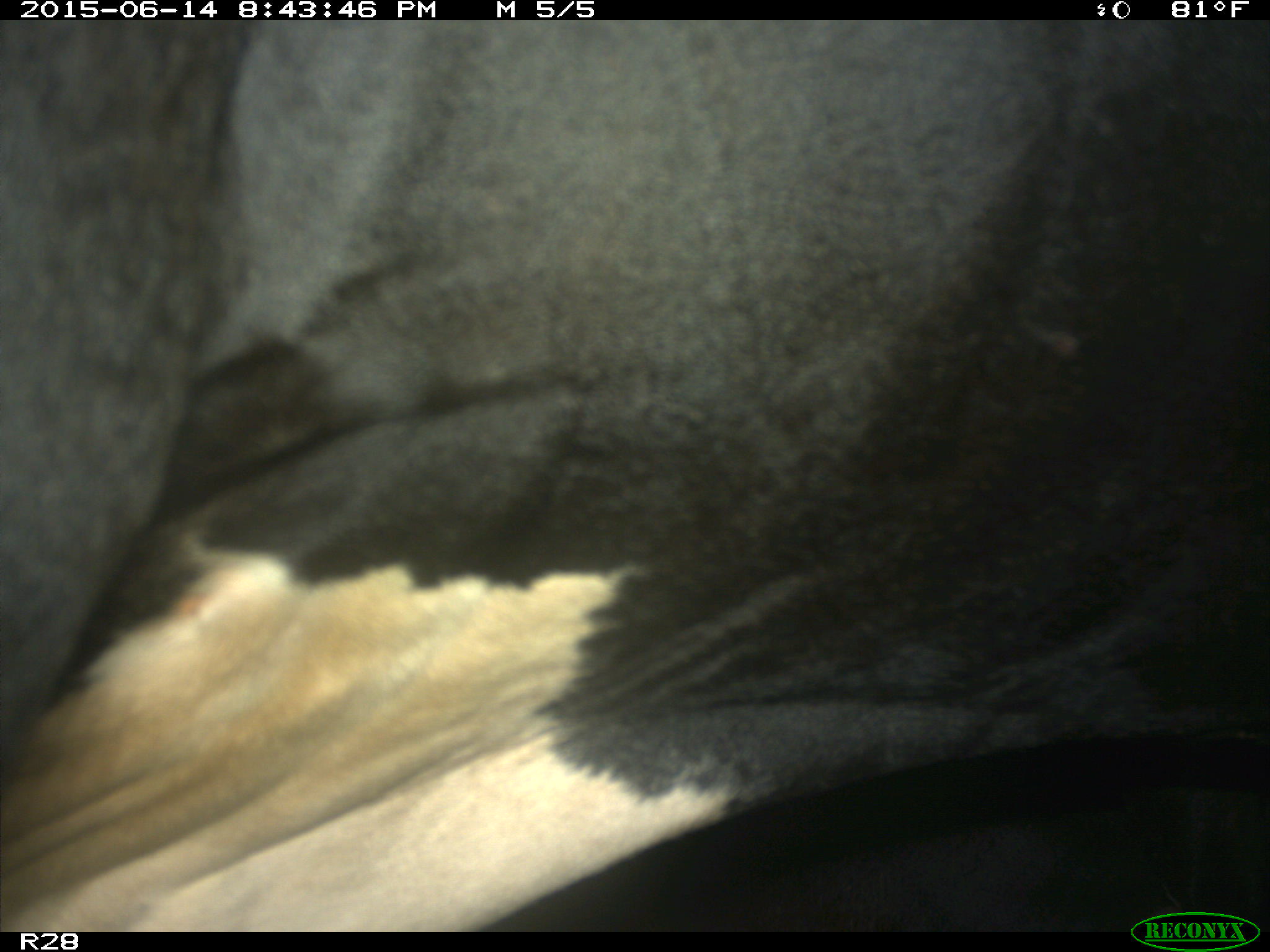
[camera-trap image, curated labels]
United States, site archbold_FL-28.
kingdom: Animalia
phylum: Chordata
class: Mammalia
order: Artiodactyla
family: Bovidae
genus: Bos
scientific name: Bos taurus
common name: domestic cow